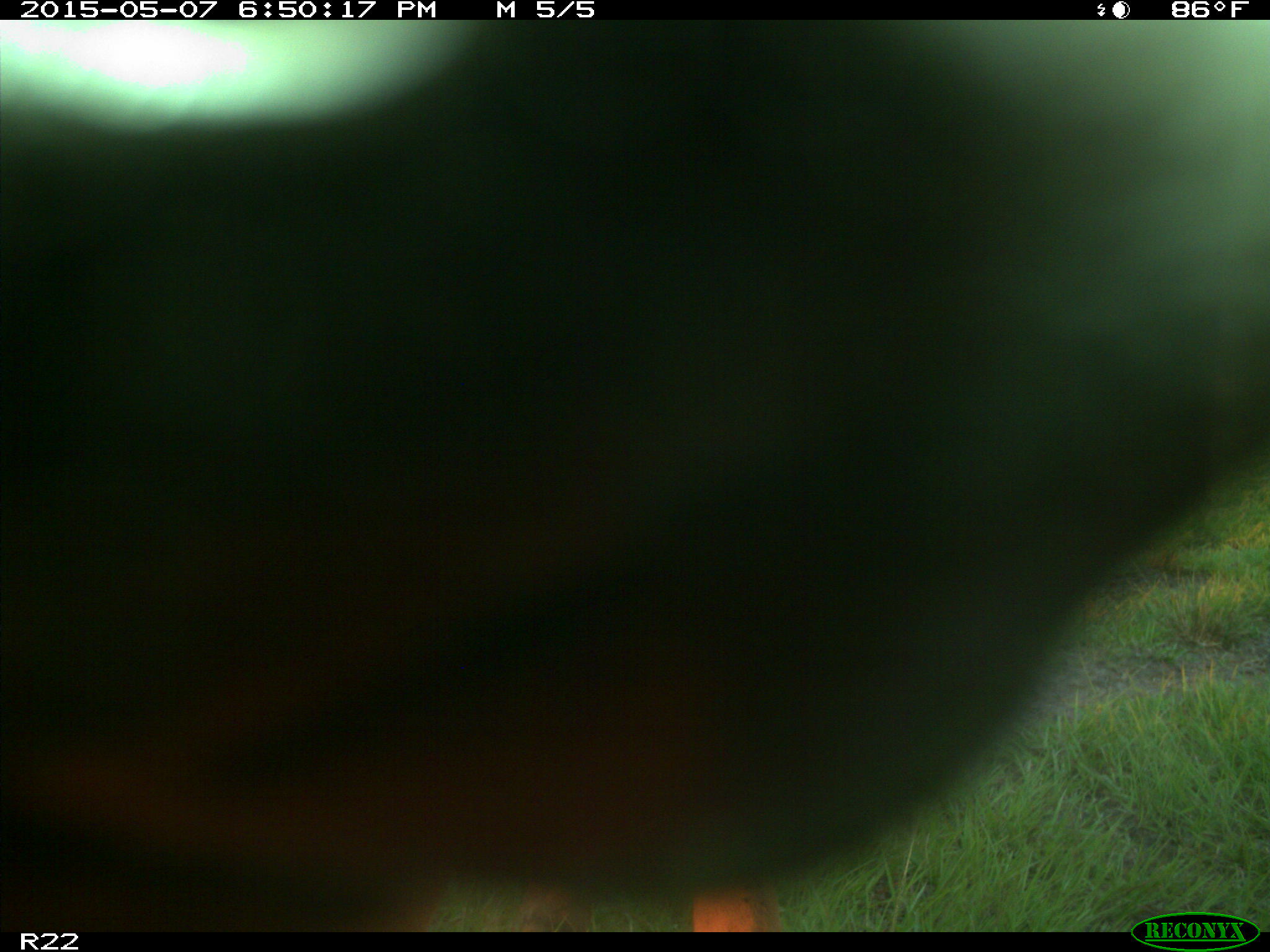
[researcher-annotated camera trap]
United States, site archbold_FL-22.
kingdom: Animalia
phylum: Chordata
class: Mammalia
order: Artiodactyla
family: Bovidae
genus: Bos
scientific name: Bos taurus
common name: domestic cow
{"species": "Bos taurus (domestic cow)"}